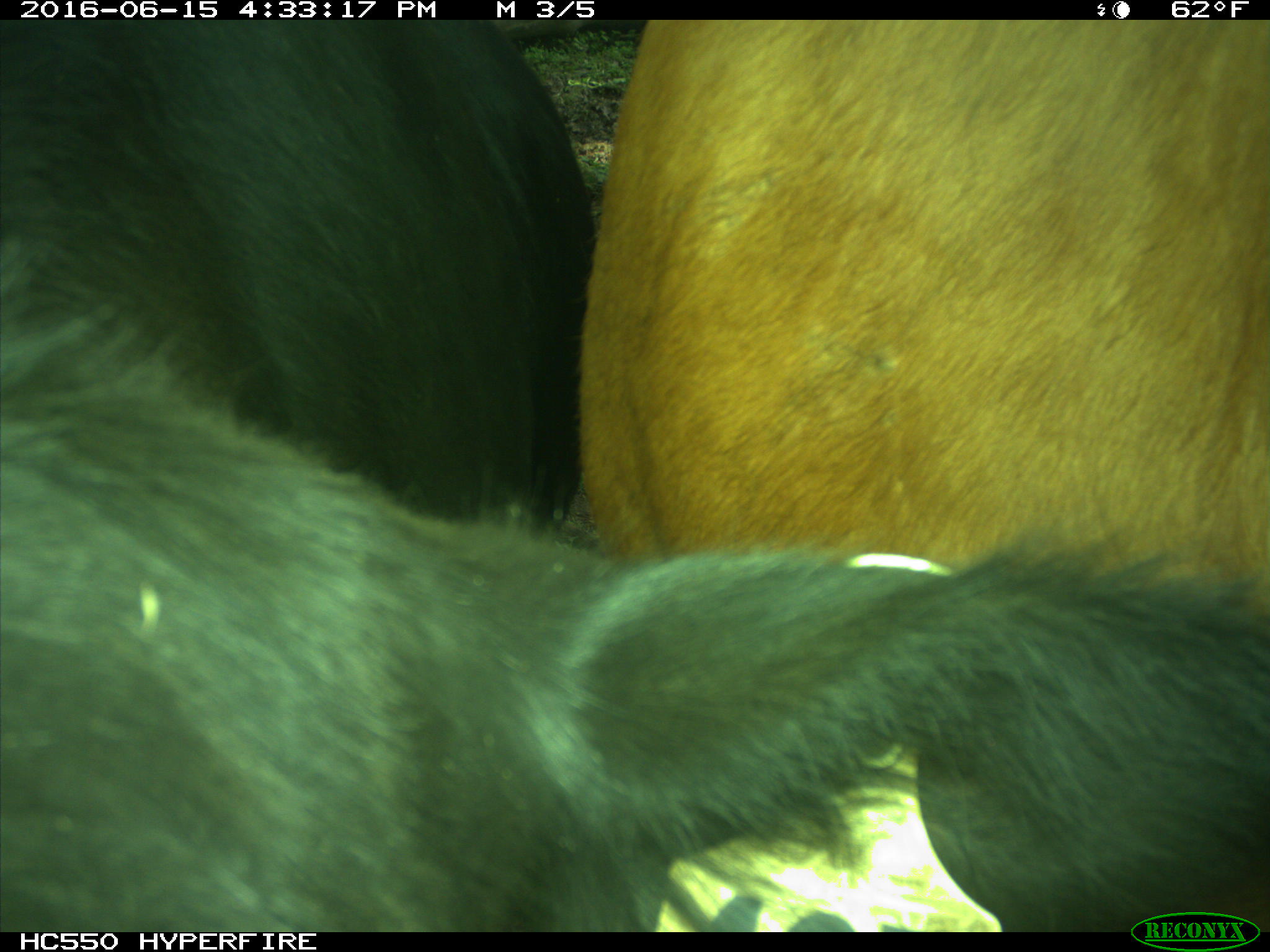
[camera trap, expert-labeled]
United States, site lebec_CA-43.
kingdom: Animalia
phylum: Chordata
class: Mammalia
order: Artiodactyla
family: Bovidae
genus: Bos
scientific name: Bos taurus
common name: domestic cow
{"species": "Bos taurus (domestic cow)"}